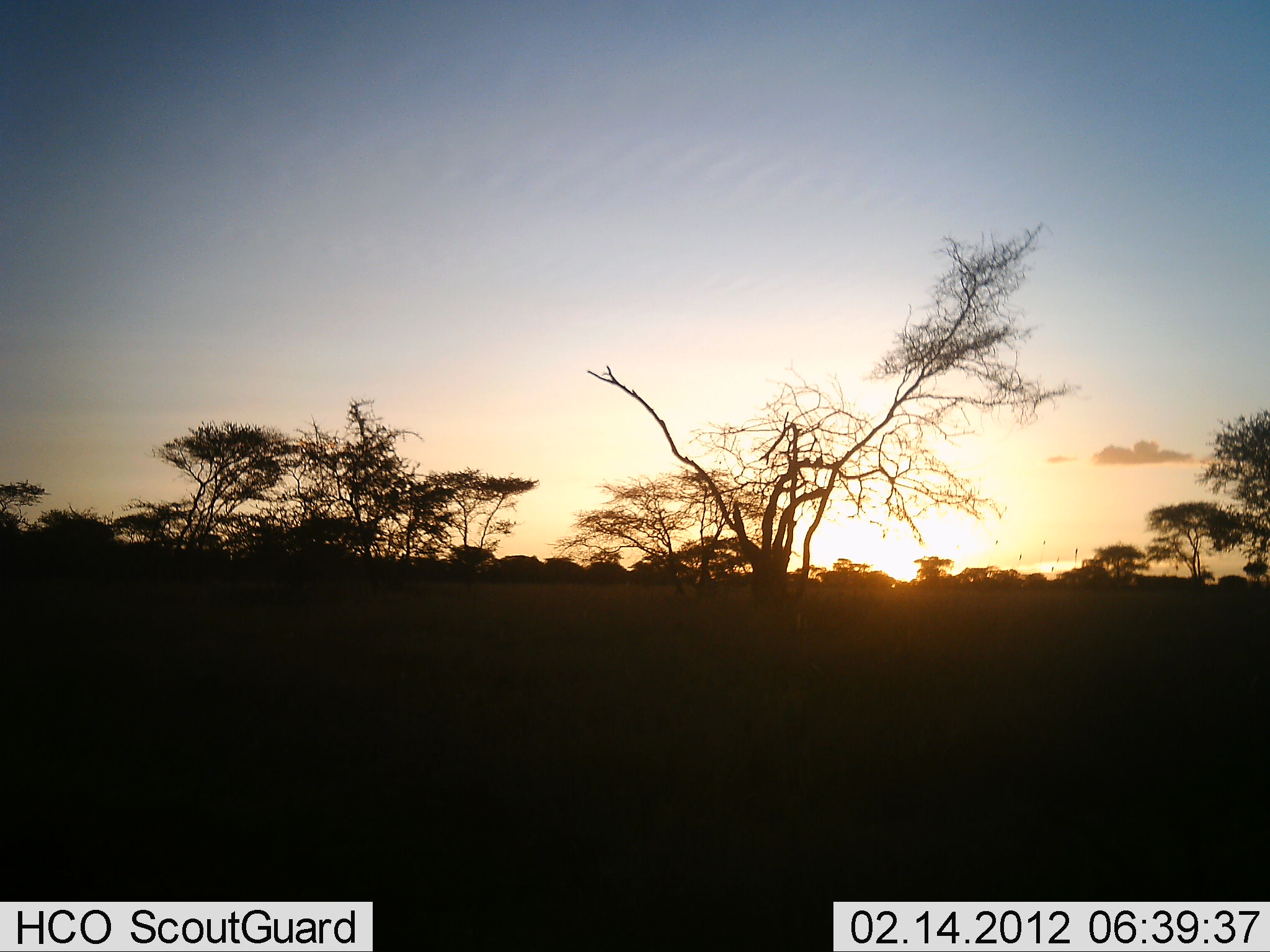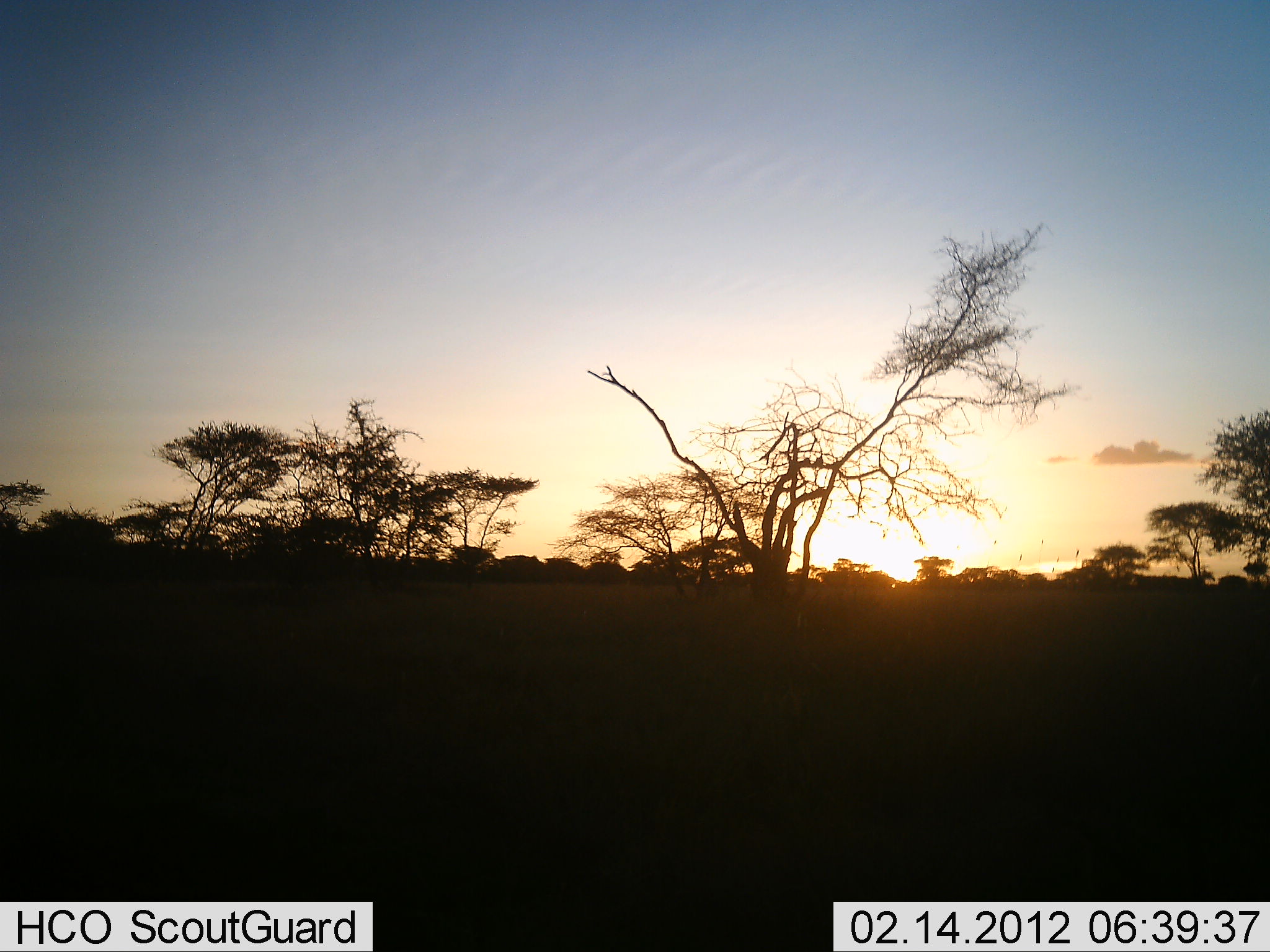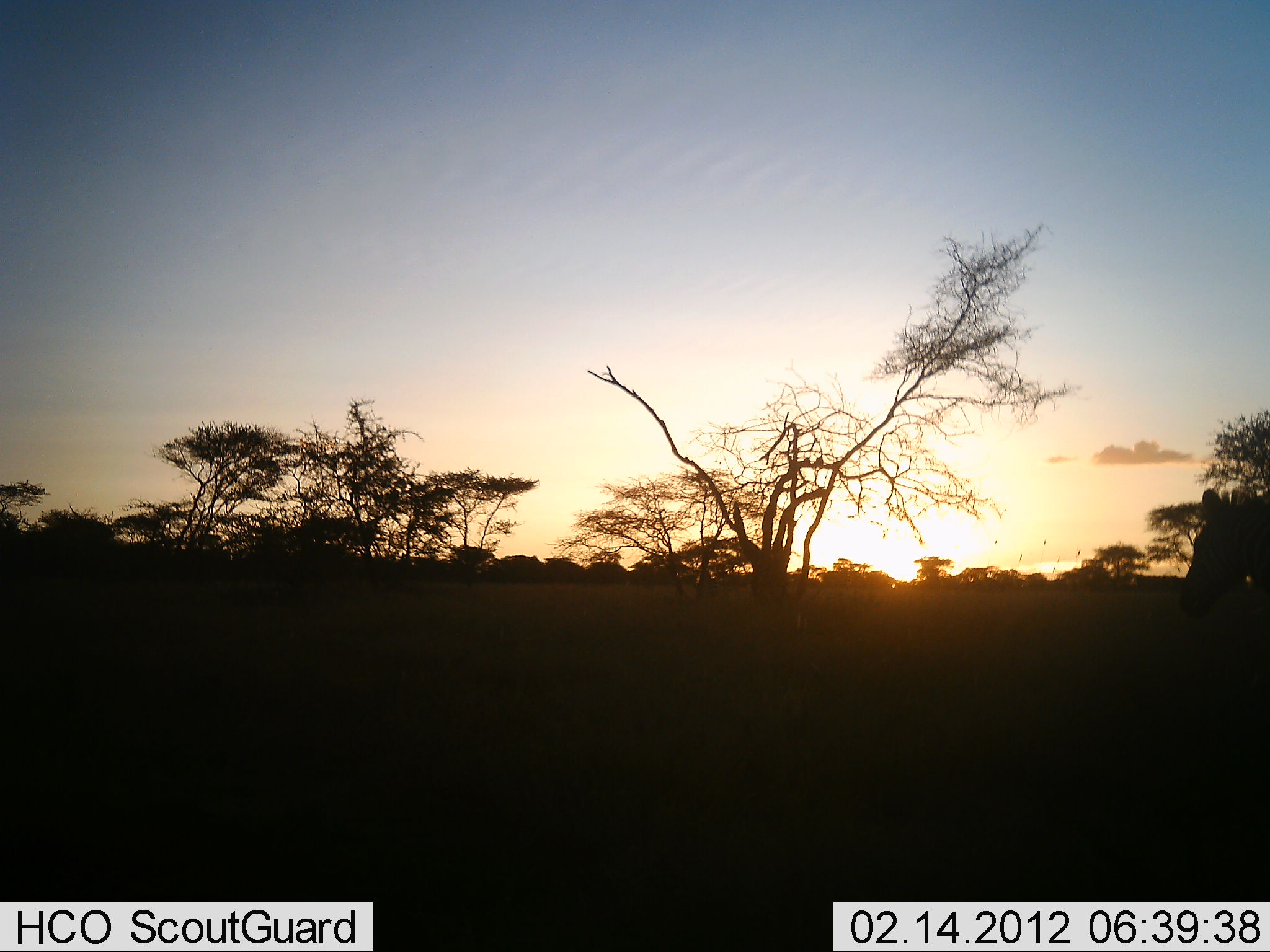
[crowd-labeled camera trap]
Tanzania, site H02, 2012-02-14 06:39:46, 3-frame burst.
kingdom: Animalia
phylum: Chordata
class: Mammalia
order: Perissodactyla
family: Equidae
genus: Equus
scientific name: Equus quagga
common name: plains zebra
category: zebra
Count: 1.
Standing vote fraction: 0%.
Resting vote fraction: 0%.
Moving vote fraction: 100%.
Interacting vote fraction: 0%.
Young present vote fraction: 0%.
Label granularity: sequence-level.